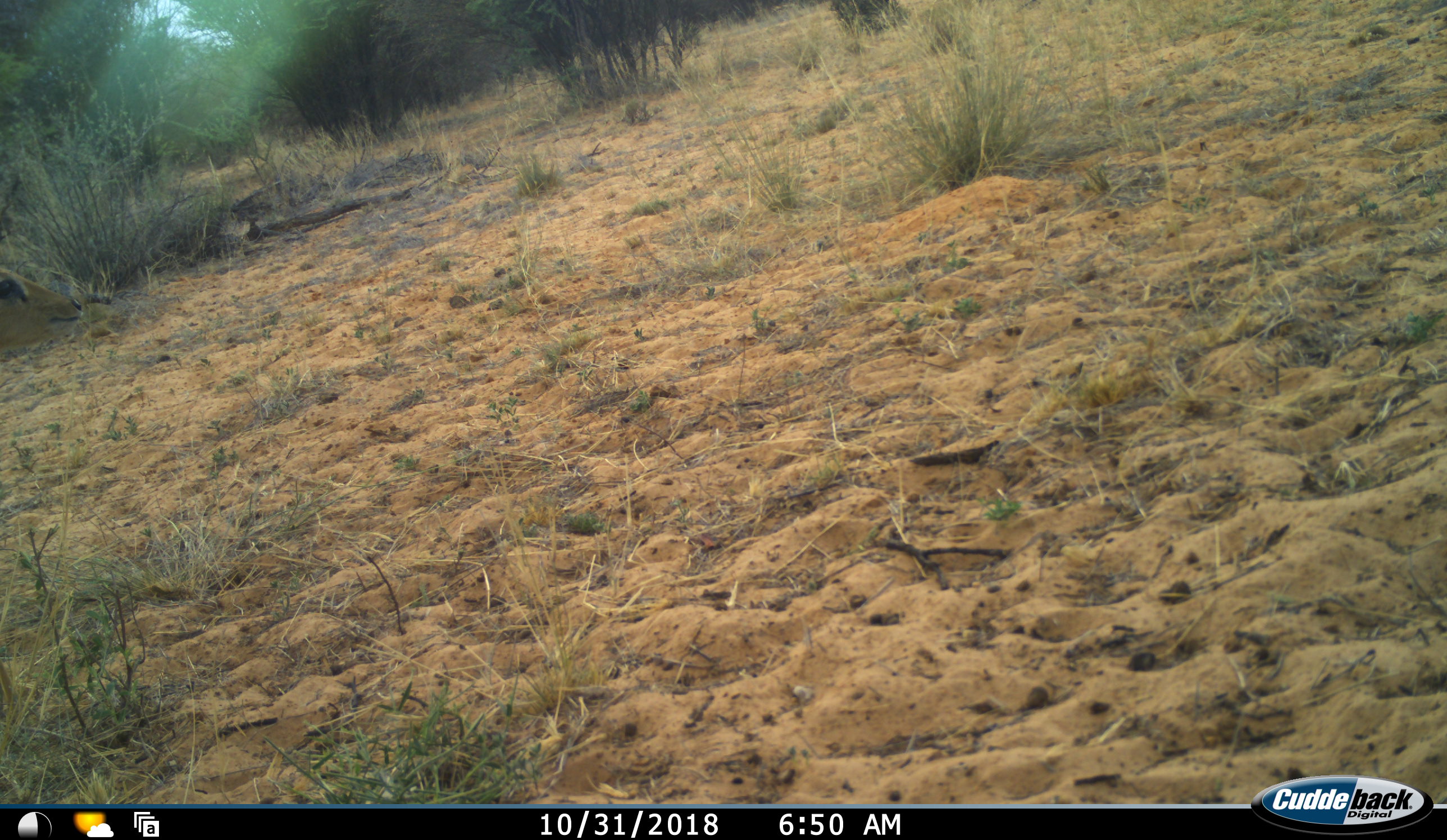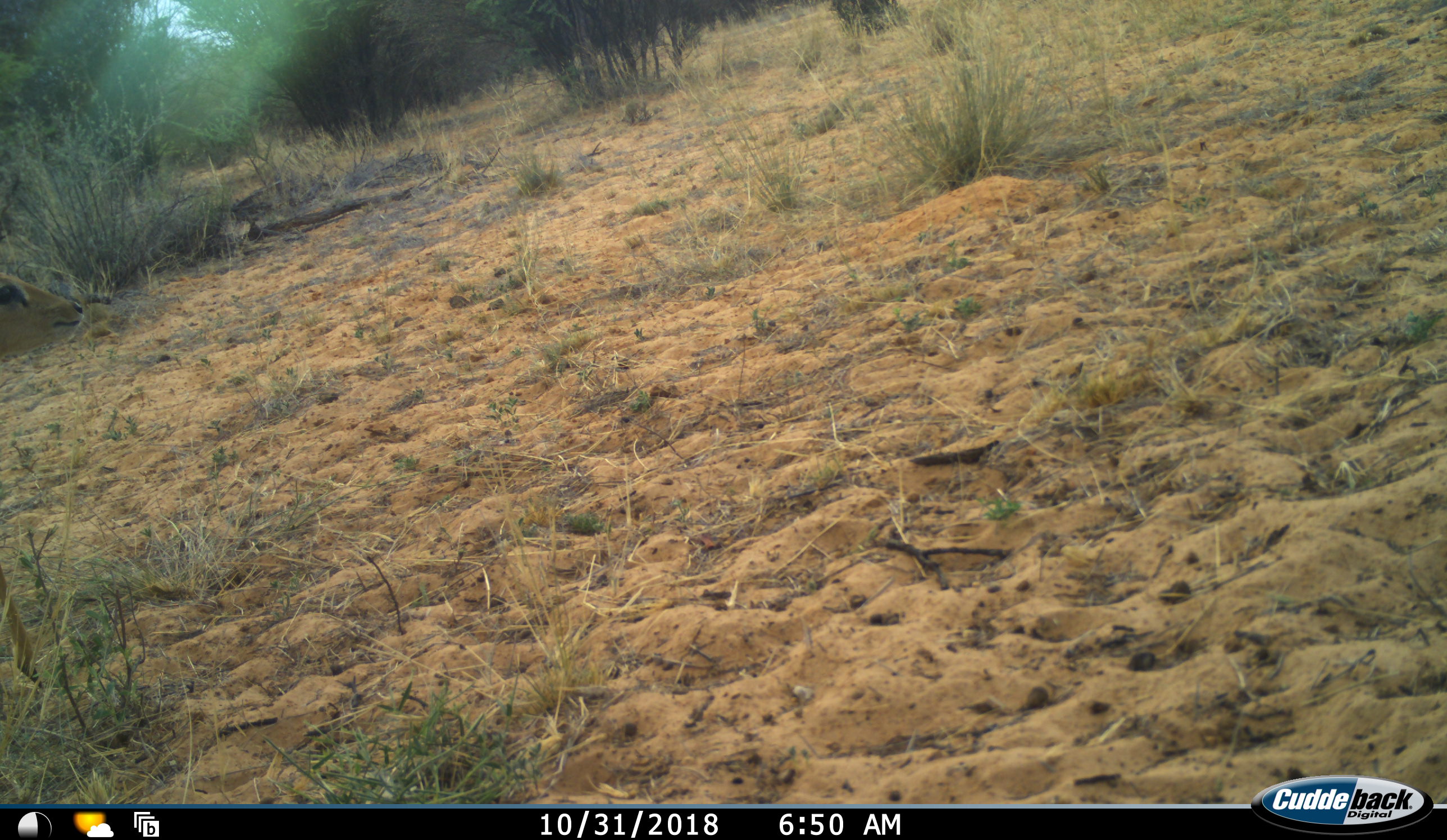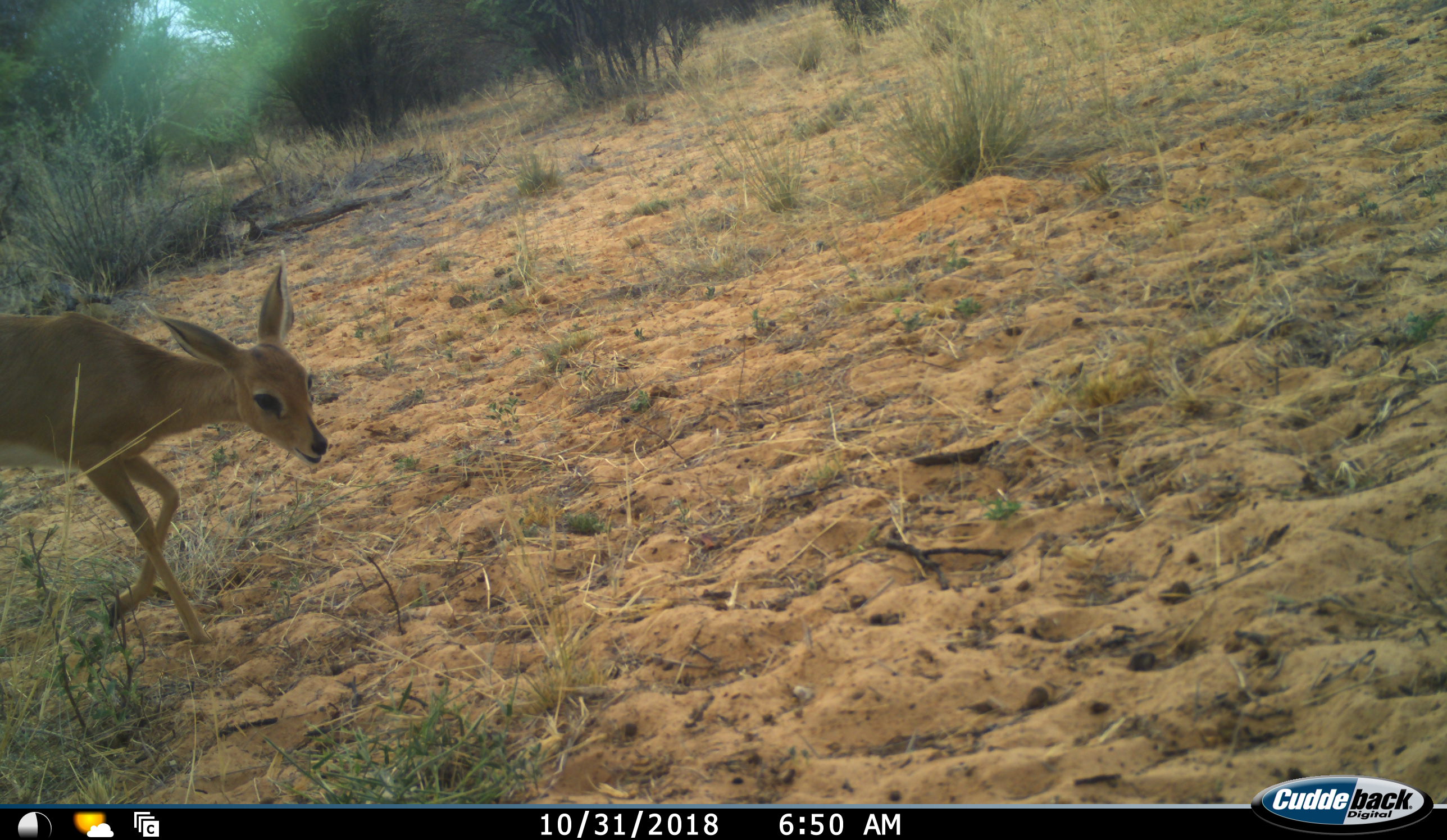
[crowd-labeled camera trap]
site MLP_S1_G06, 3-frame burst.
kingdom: Animalia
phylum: Chordata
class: Mammalia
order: Artiodactyla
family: Bovidae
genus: Raphicerus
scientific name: Raphicerus campestris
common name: steenbok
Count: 1.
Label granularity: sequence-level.